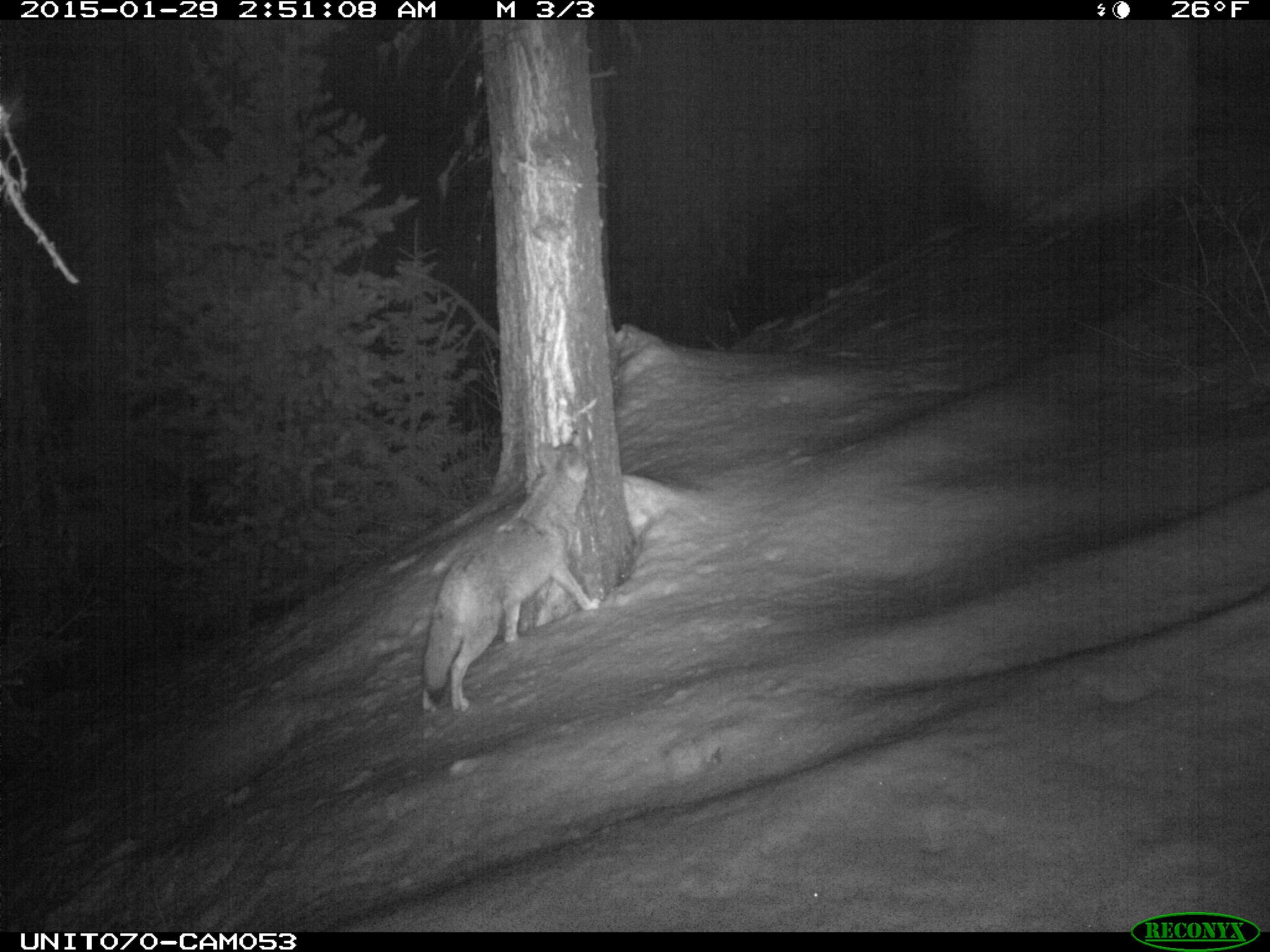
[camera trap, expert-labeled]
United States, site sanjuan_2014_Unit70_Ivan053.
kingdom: Animalia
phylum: Chordata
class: Mammalia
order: Carnivora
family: Canidae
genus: Canis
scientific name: Canis latrans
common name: coyote